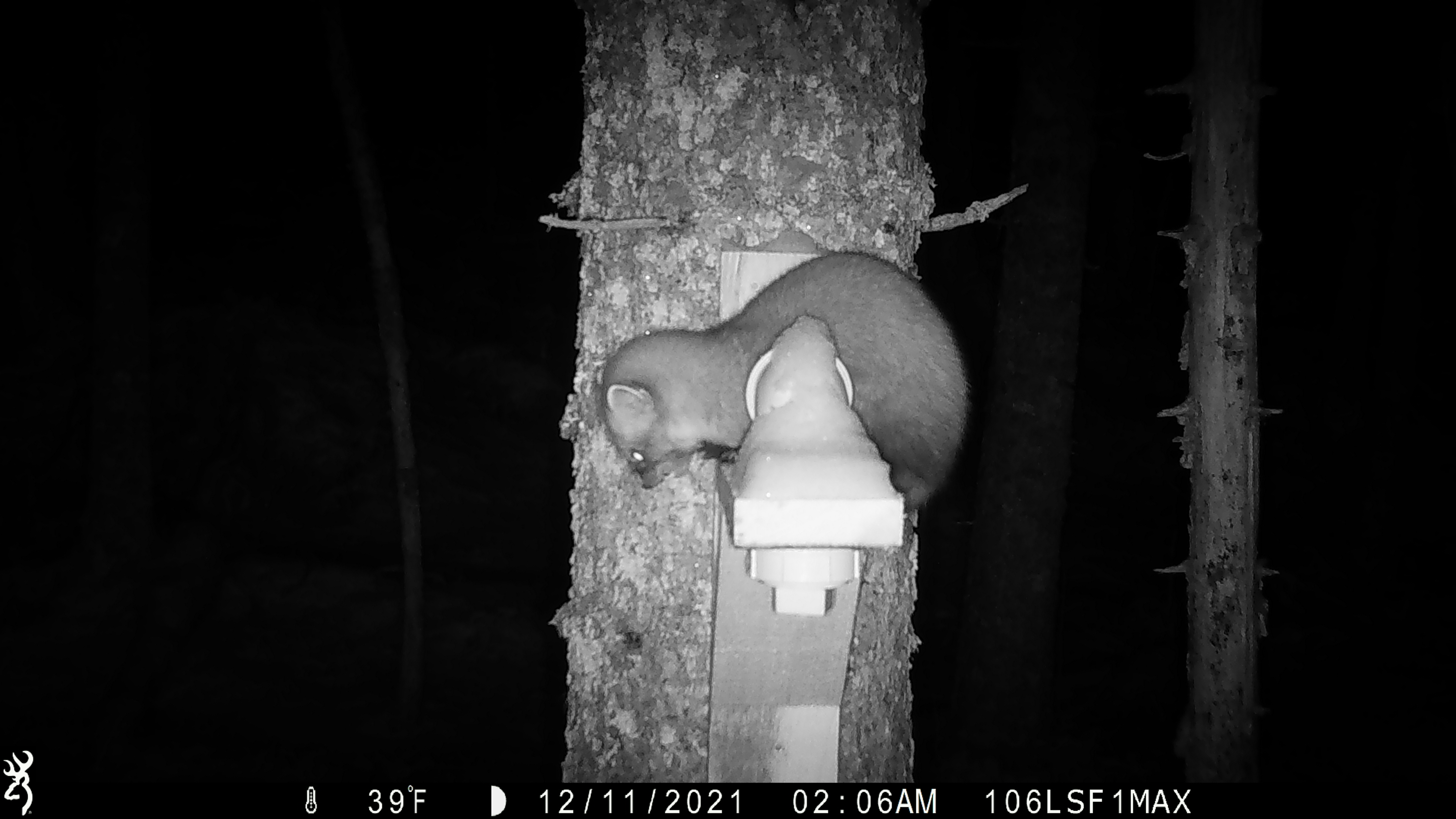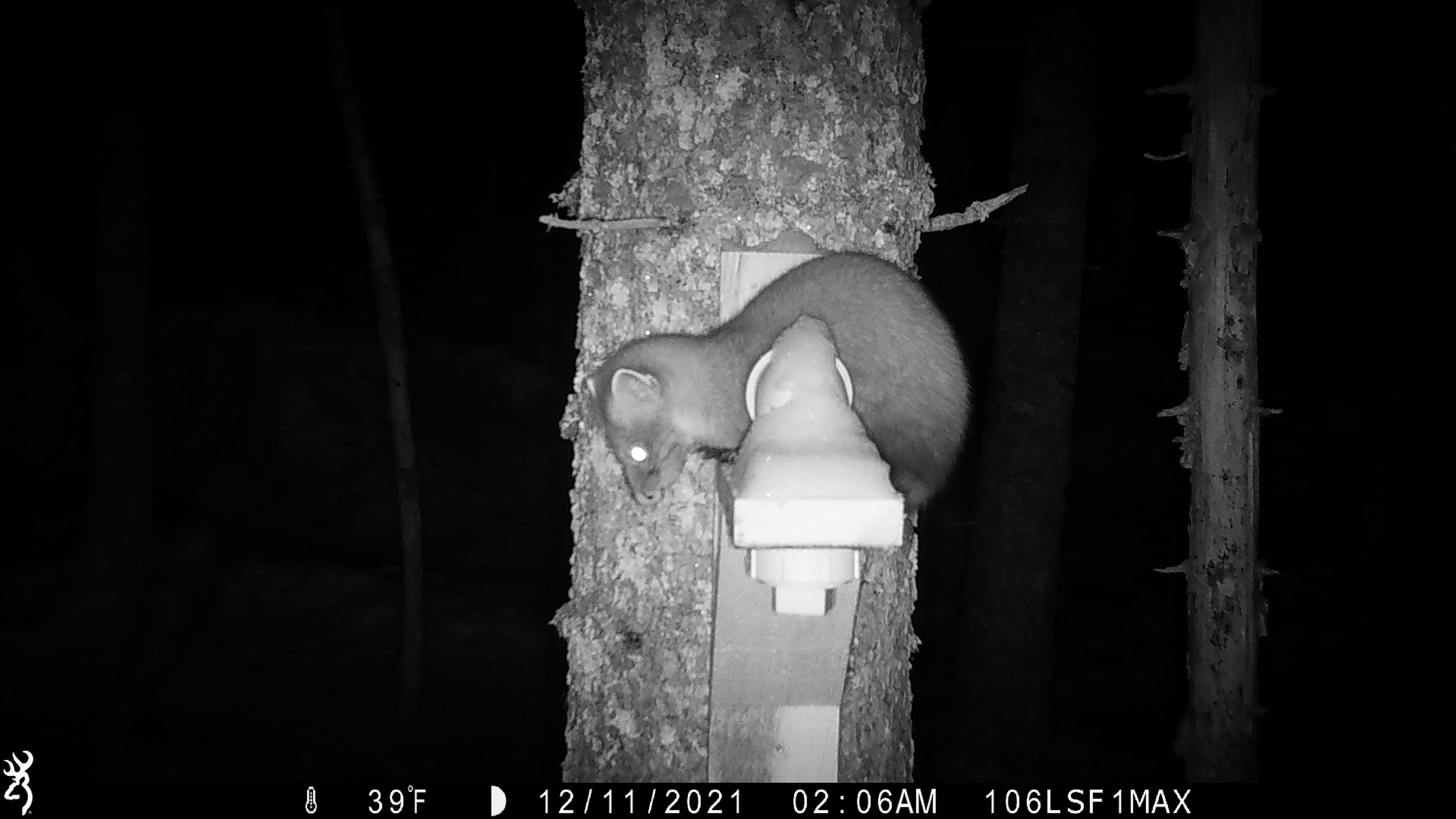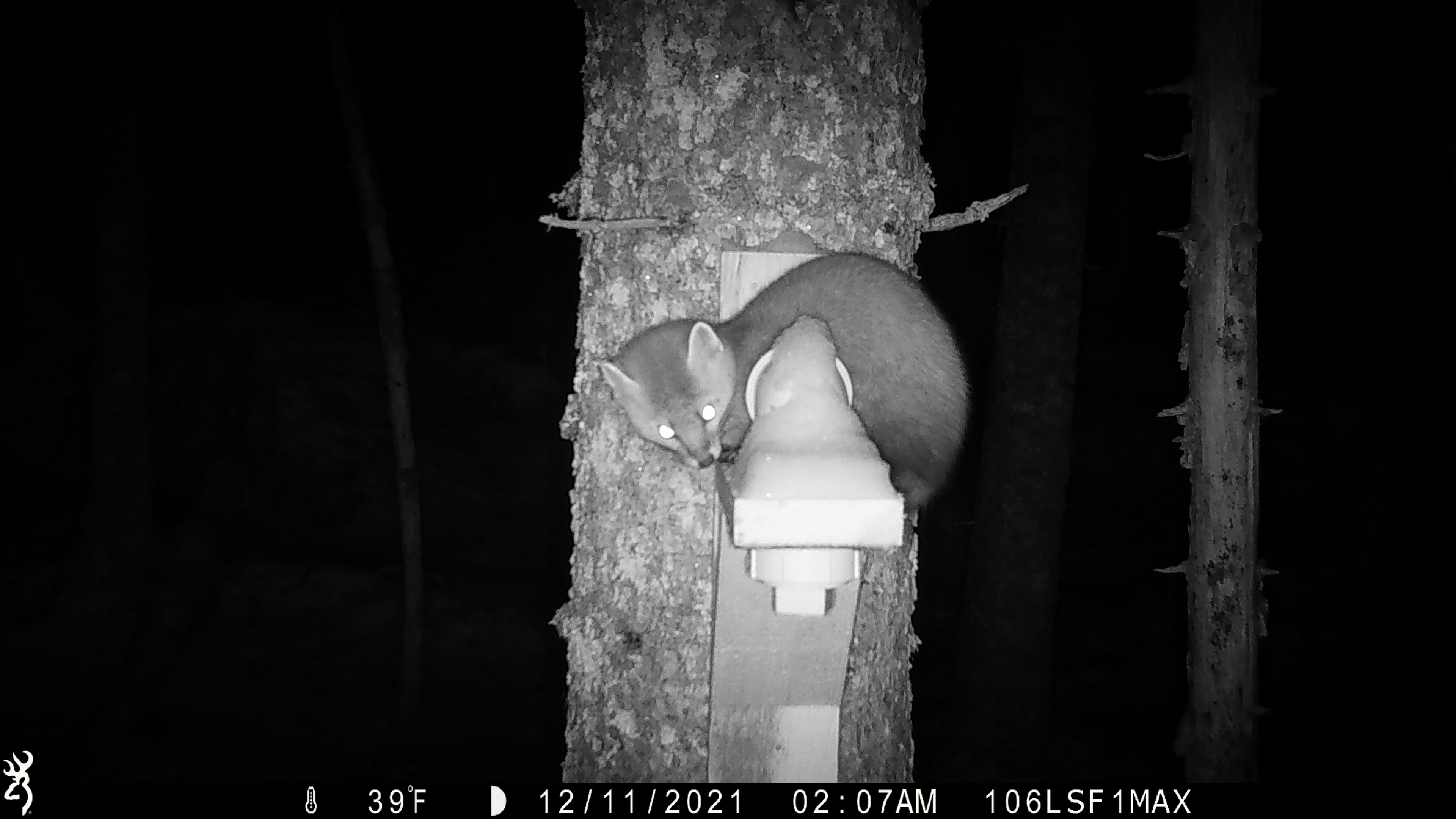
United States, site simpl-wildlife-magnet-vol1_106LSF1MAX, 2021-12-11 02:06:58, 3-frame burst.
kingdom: Animalia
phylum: Chordata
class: Mammalia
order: Carnivora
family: Mustelidae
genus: Martes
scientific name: Martes americana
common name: american marten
American marten (Martes americana).